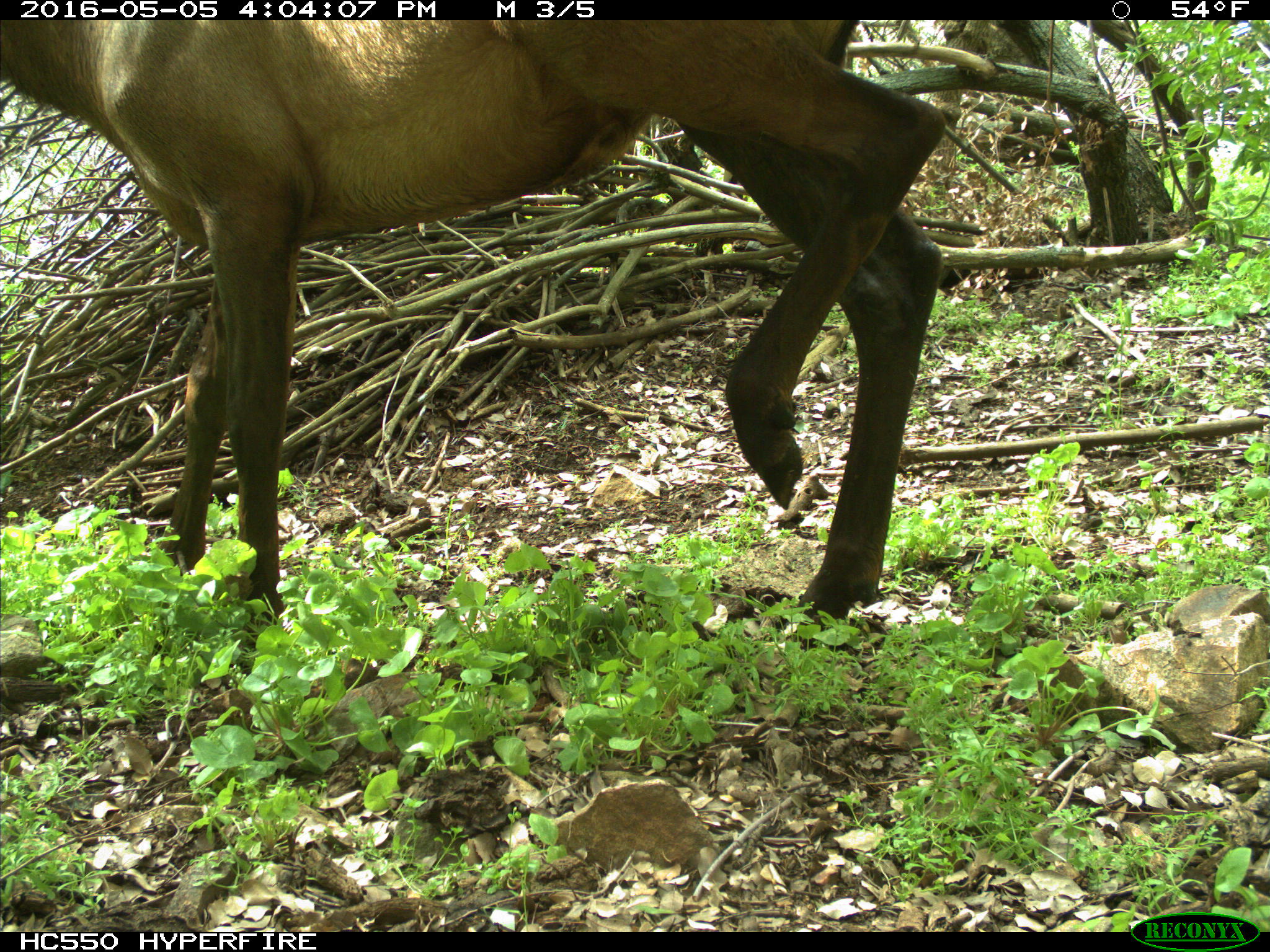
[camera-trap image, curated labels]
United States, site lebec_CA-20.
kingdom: Animalia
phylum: Chordata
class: Mammalia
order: Artiodactyla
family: Cervidae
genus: Cervus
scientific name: Cervus canadensis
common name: elk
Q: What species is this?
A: Cervus canadensis (elk).